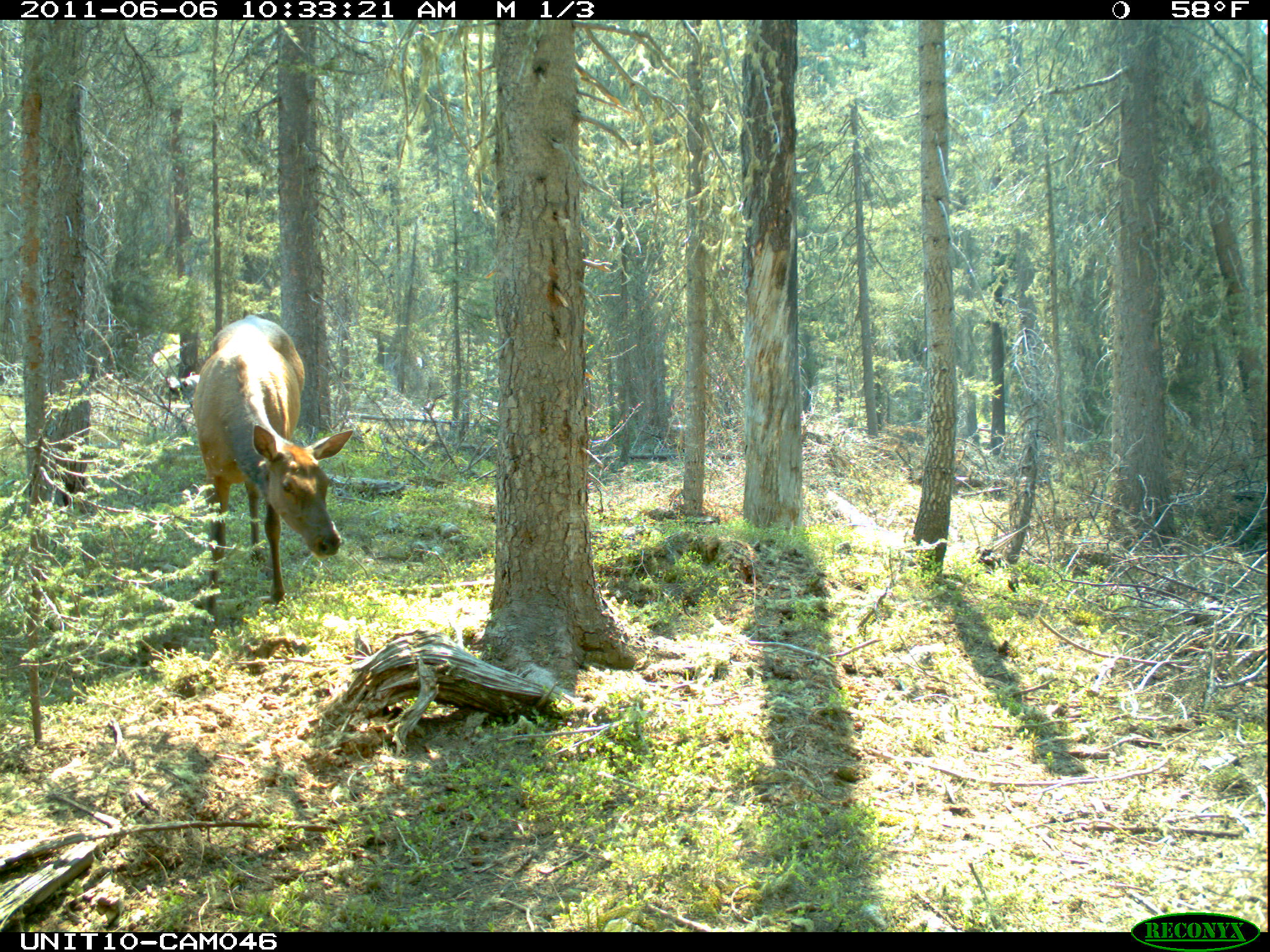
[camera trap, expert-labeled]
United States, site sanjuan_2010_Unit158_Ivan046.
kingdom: Animalia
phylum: Chordata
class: Mammalia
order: Artiodactyla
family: Cervidae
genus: Cervus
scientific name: Cervus elaphus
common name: red deer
Cervus elaphus (red deer).